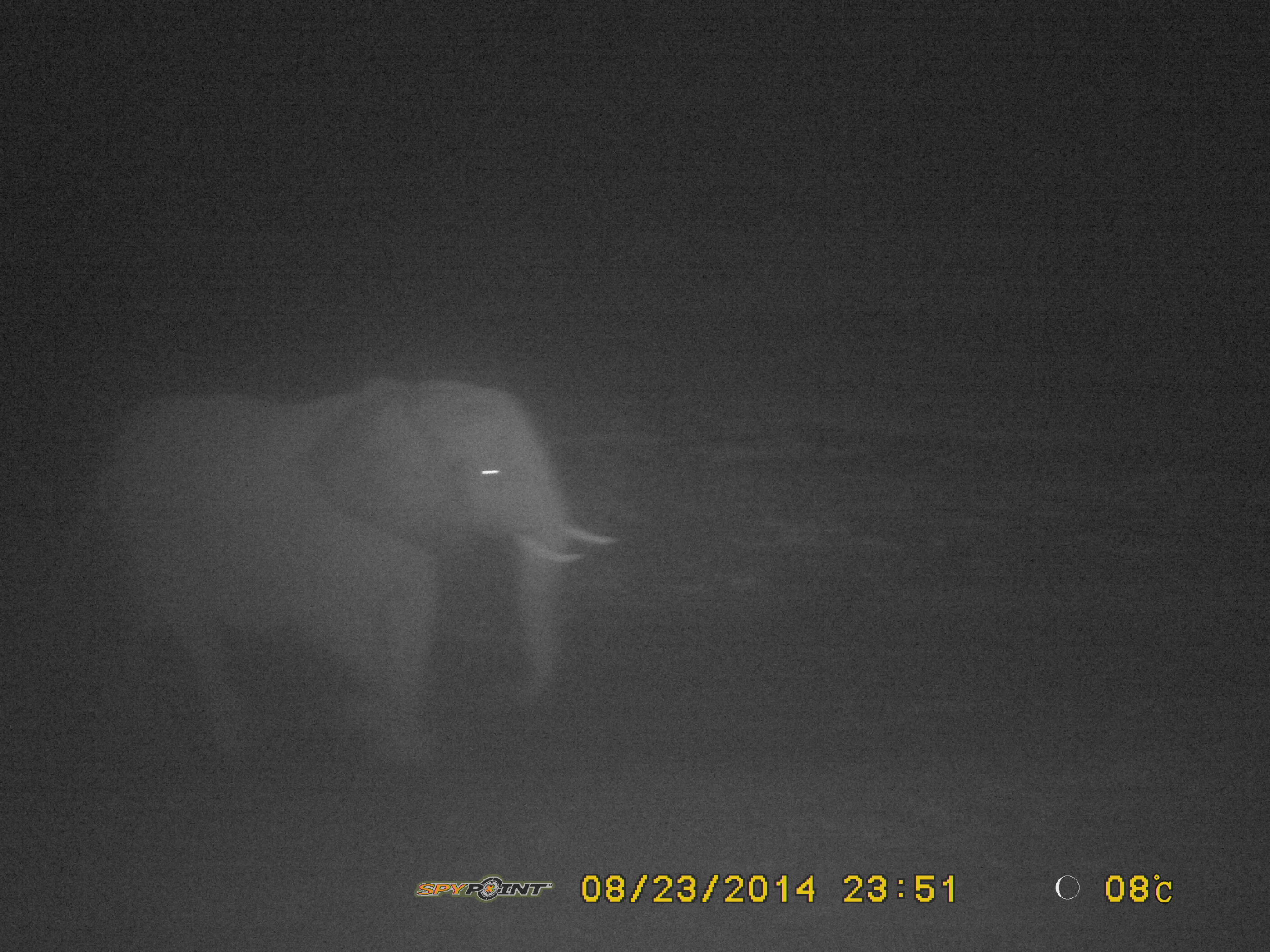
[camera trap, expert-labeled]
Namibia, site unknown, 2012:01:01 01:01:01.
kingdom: Animalia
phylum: Chordata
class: Mammalia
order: Proboscidea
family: Elephantidae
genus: Loxodonta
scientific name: Loxodonta africana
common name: african elephant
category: loxodanta africana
Loxodanta africana (african elephant) (Loxodonta africana).